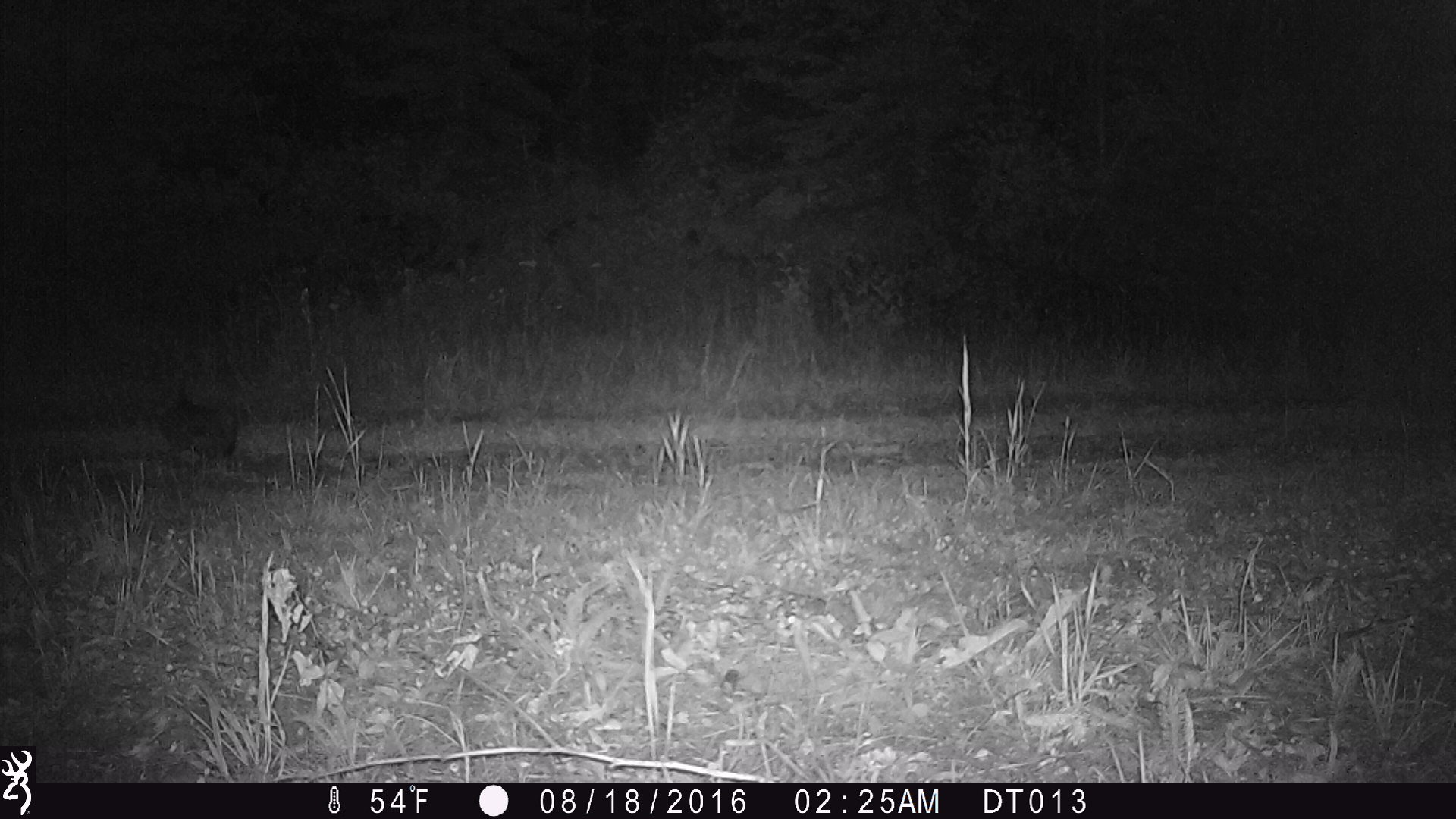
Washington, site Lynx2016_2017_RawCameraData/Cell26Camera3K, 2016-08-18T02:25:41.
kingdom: Animalia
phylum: Chordata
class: Mammalia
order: Lagomorpha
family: Leporidae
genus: Lepus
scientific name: Lepus americanus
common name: snowshoe hare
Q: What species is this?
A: Lepus americanus (snowshoe hare).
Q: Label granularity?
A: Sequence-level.